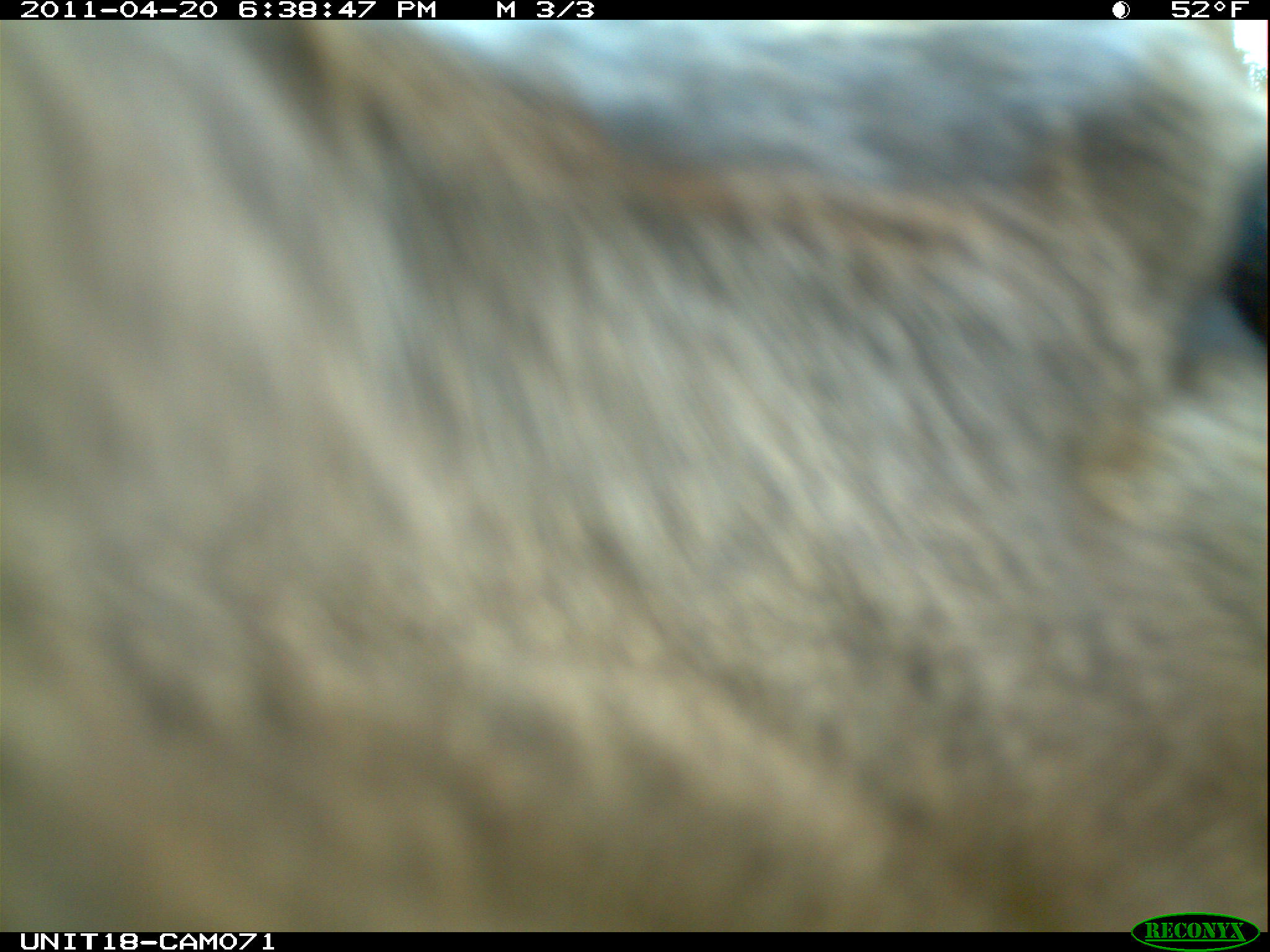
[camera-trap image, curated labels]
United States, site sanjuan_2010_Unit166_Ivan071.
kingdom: Animalia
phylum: Chordata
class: Mammalia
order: Artiodactyla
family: Cervidae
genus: Cervus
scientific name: Cervus elaphus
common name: red deer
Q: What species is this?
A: Cervus elaphus (red deer).